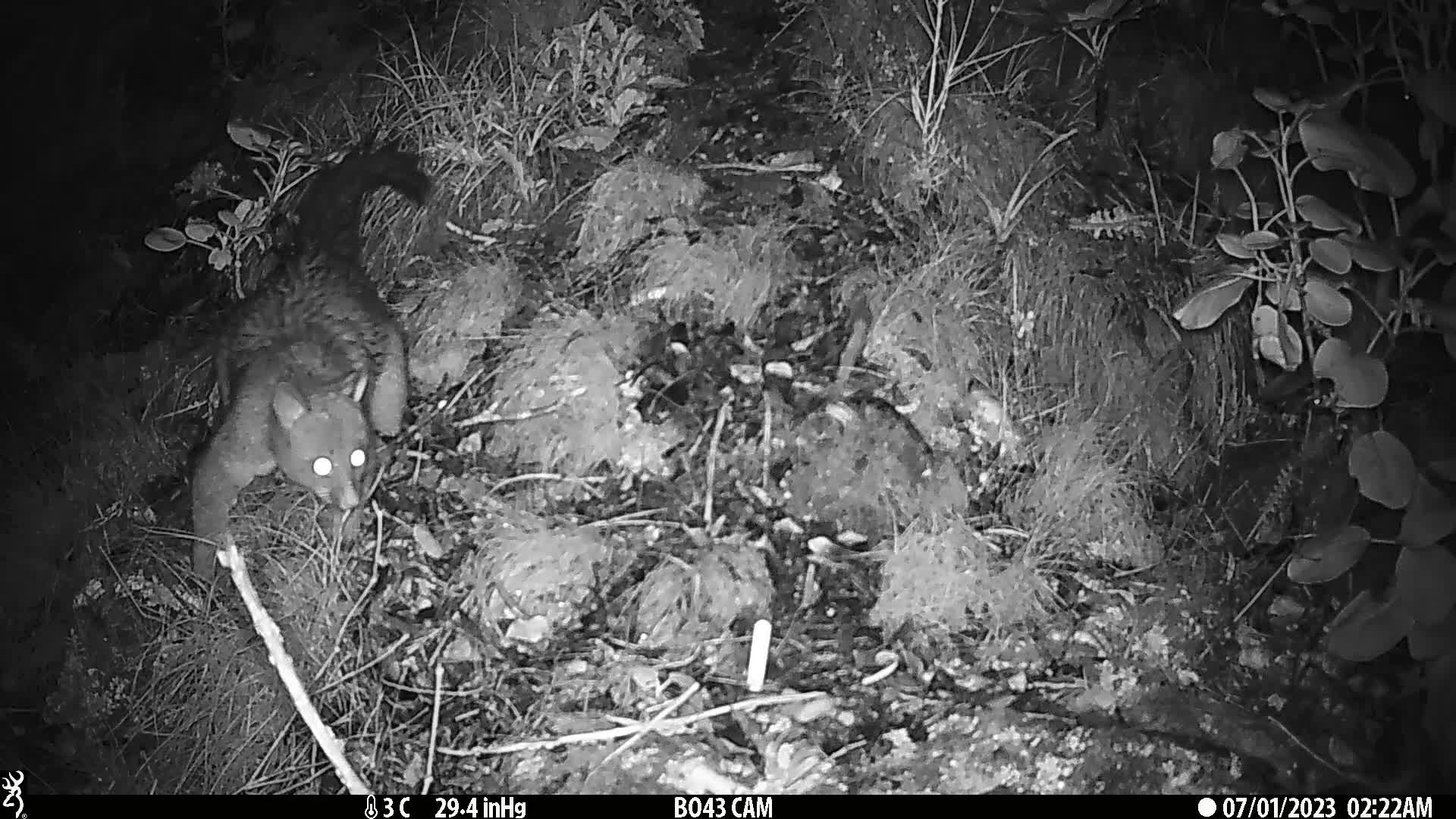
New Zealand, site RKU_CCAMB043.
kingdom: Animalia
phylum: Chordata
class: Mammalia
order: Diprotodontia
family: Phalangeridae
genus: Trichosurus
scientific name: Trichosurus vulpecula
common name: common brushtail possum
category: possum